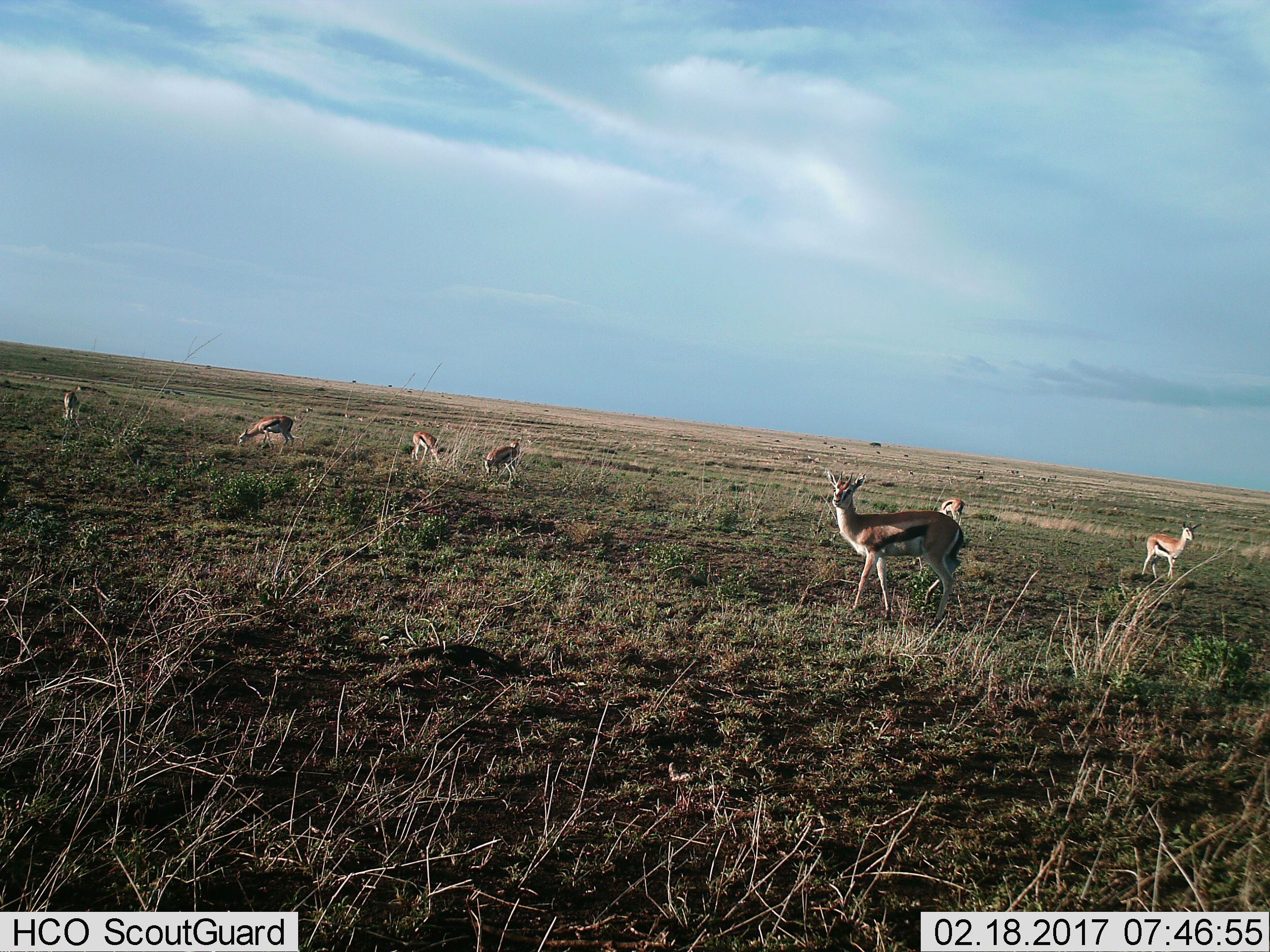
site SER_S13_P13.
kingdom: Animalia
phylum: Chordata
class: Mammalia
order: Artiodactyla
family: Bovidae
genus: Eudorcas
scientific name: Eudorcas thomsonii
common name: thomson's gazelle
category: gazellethomsons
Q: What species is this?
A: Gazellethomsons (thomson's gazelle) (Eudorcas thomsonii).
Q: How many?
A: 7.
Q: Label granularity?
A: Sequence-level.